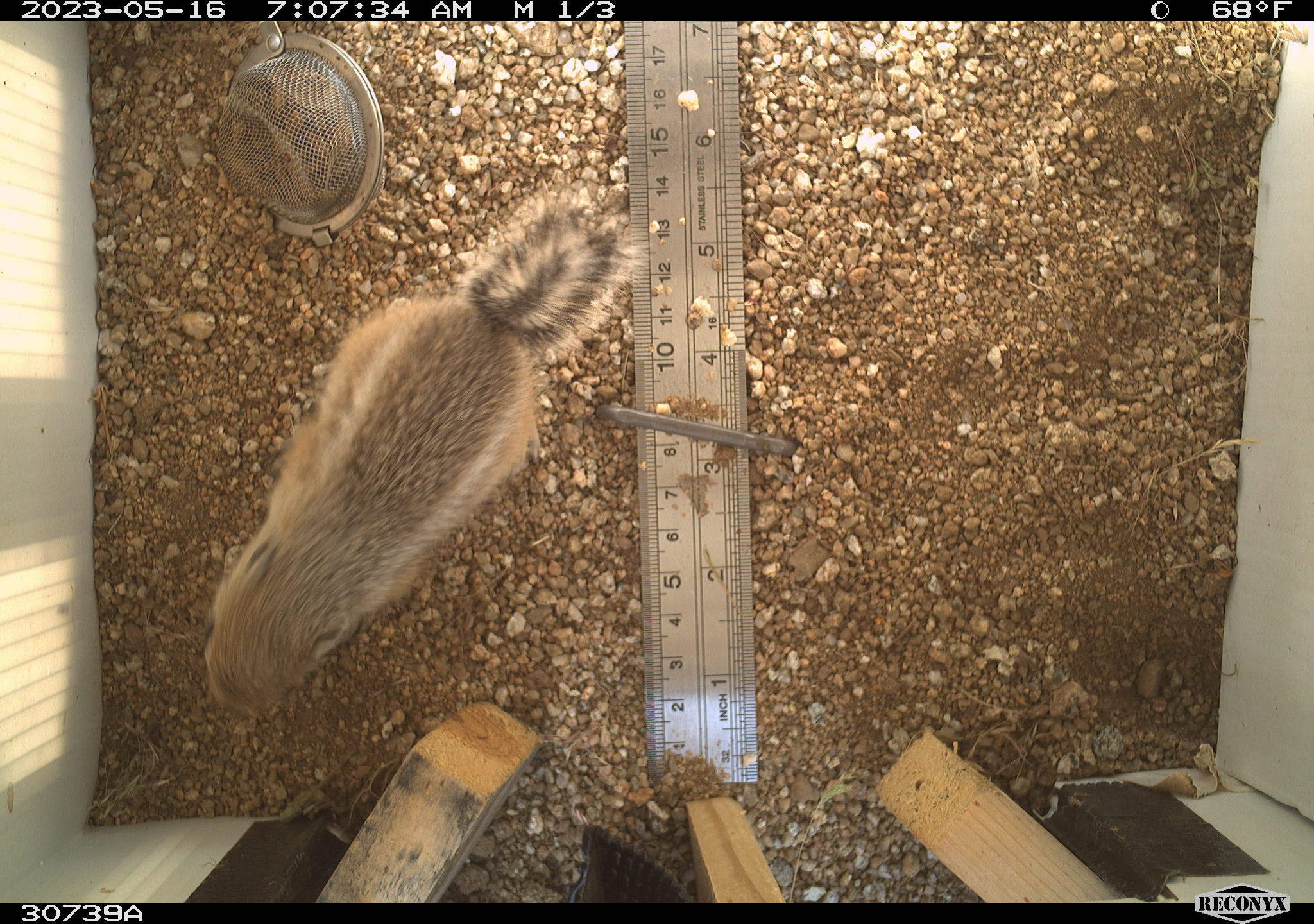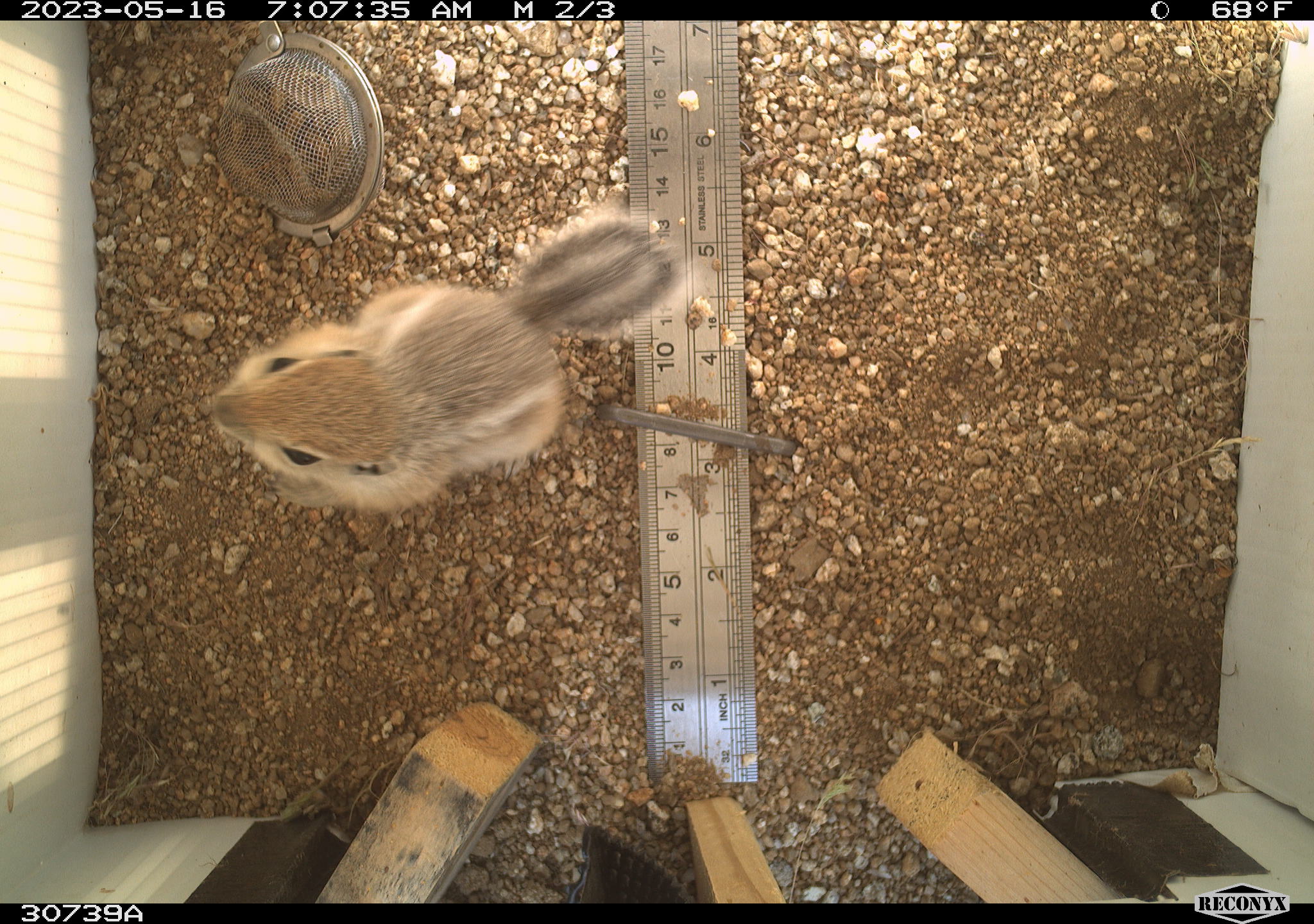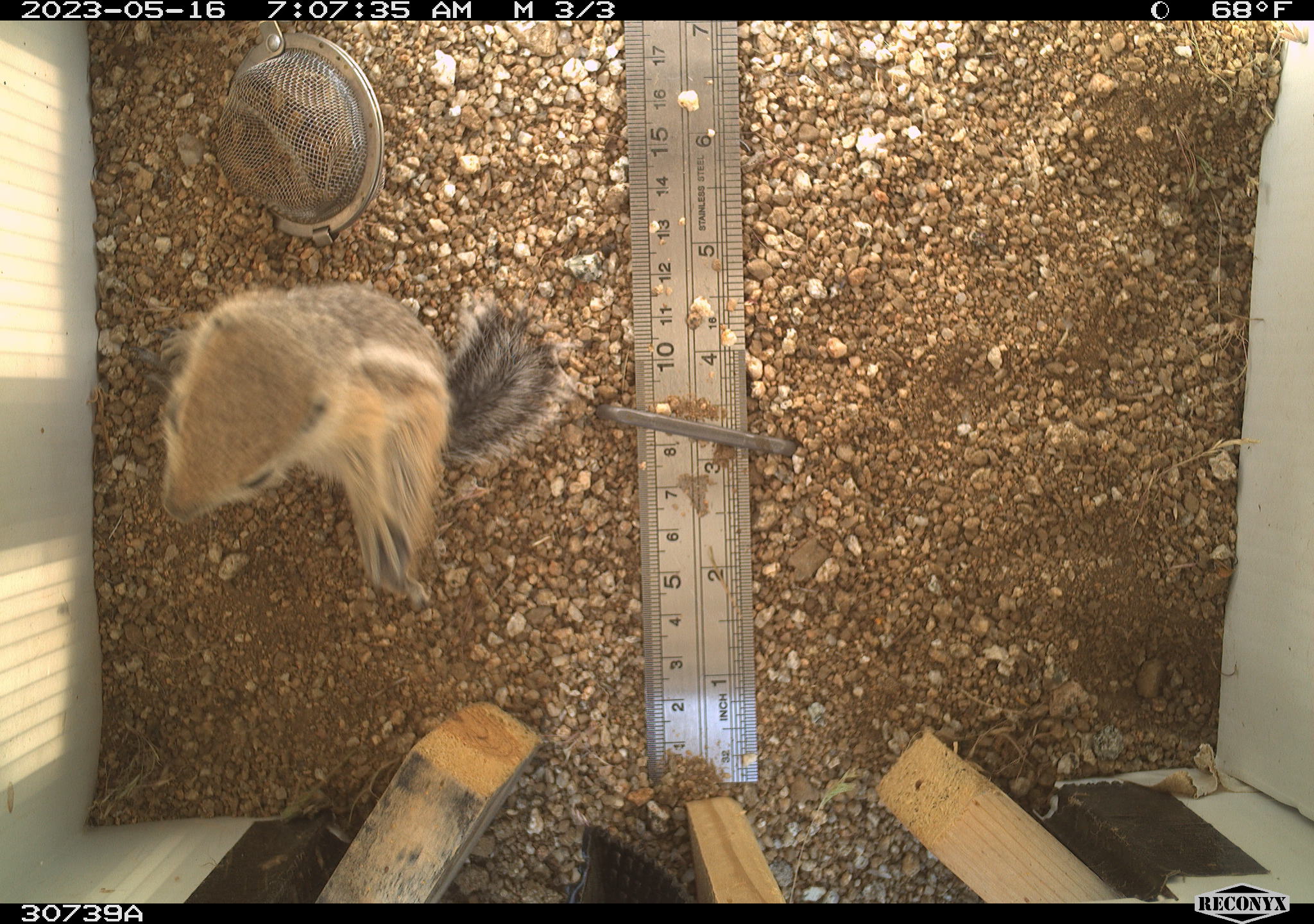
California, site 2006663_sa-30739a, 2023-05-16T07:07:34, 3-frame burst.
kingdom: Animalia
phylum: Chordata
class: Mammalia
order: Rodentia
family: Sciuridae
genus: Ammospermophilus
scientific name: Ammospermophilus leucurus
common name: white-tailed antelope squirrel